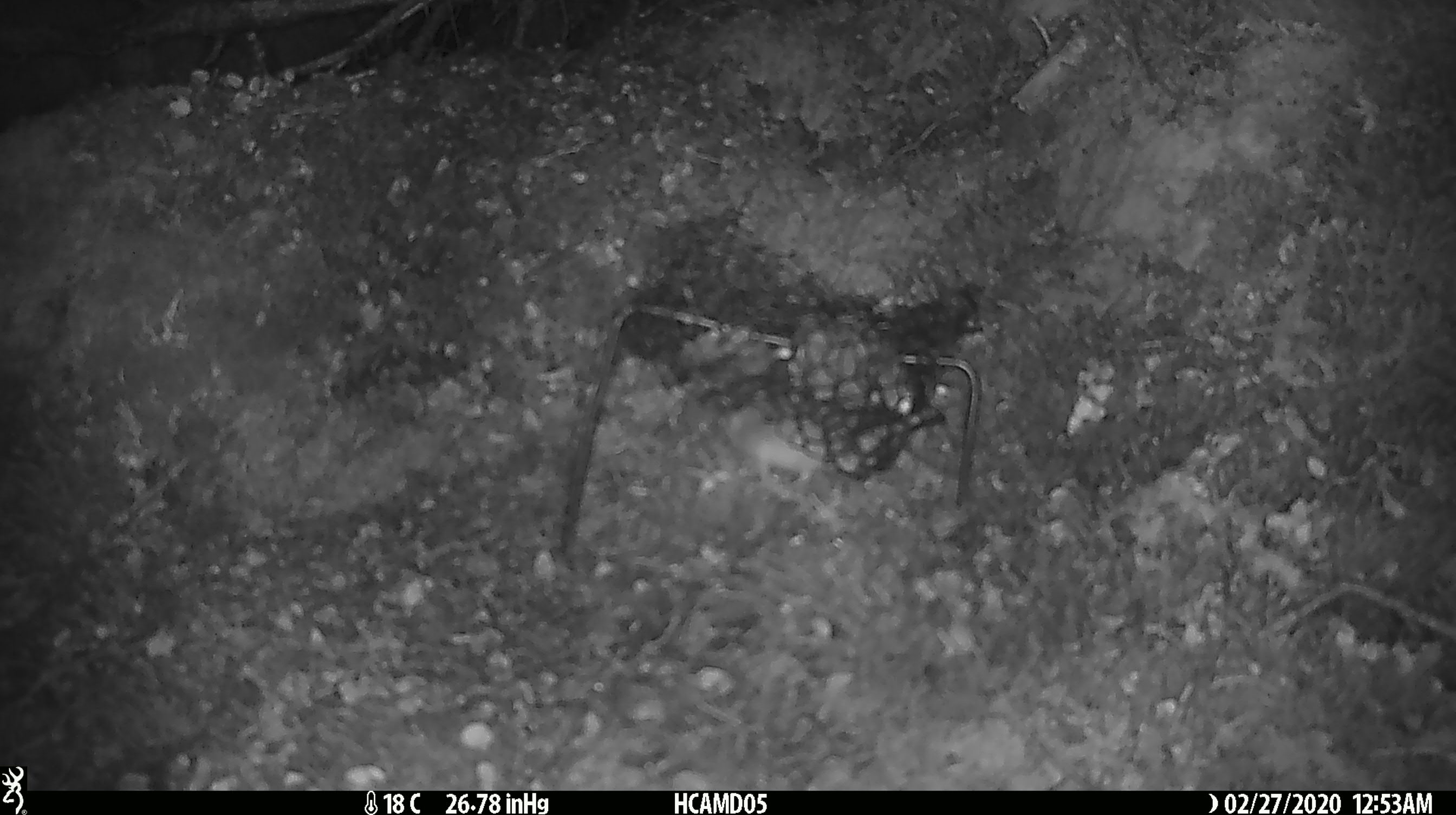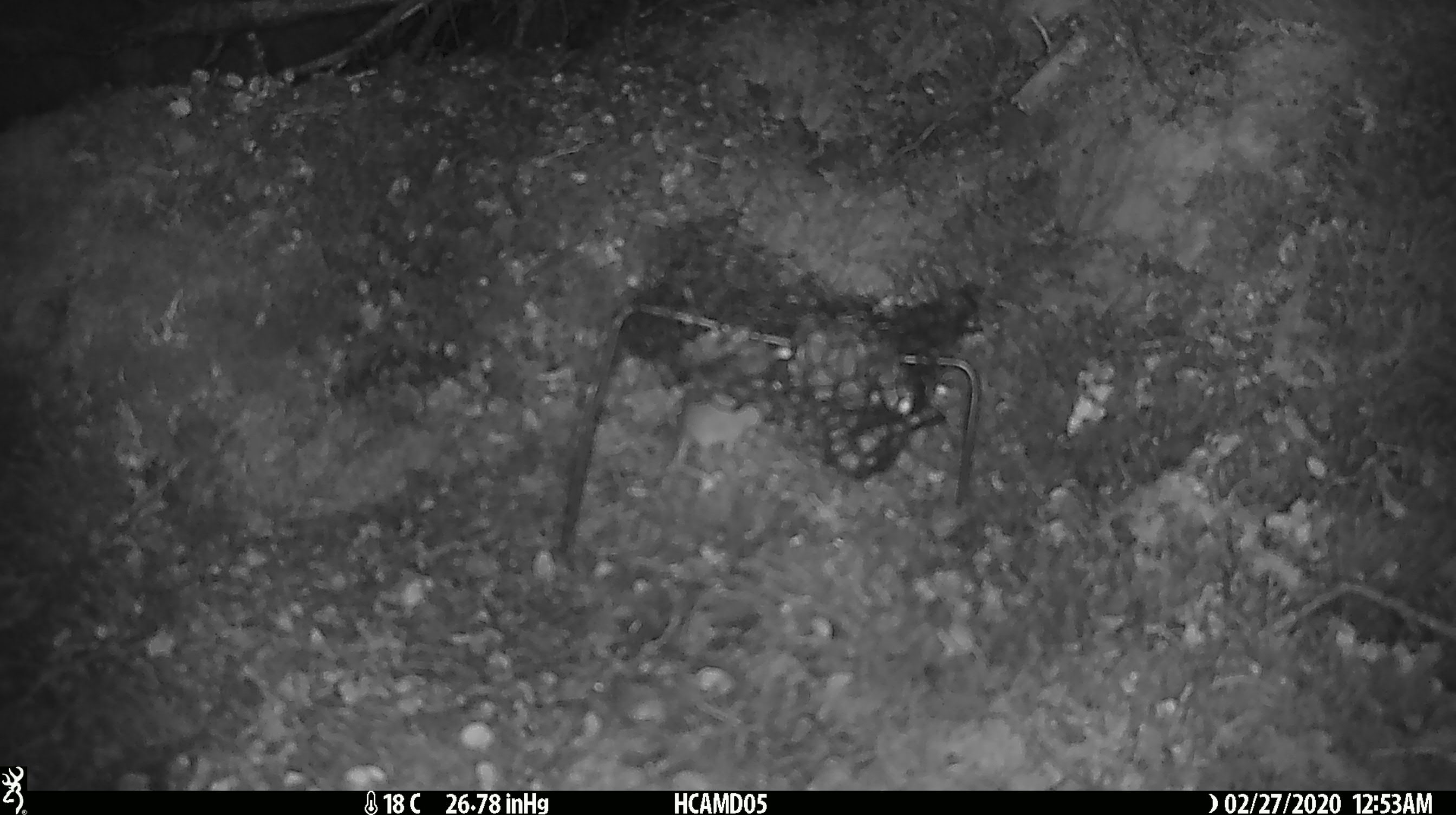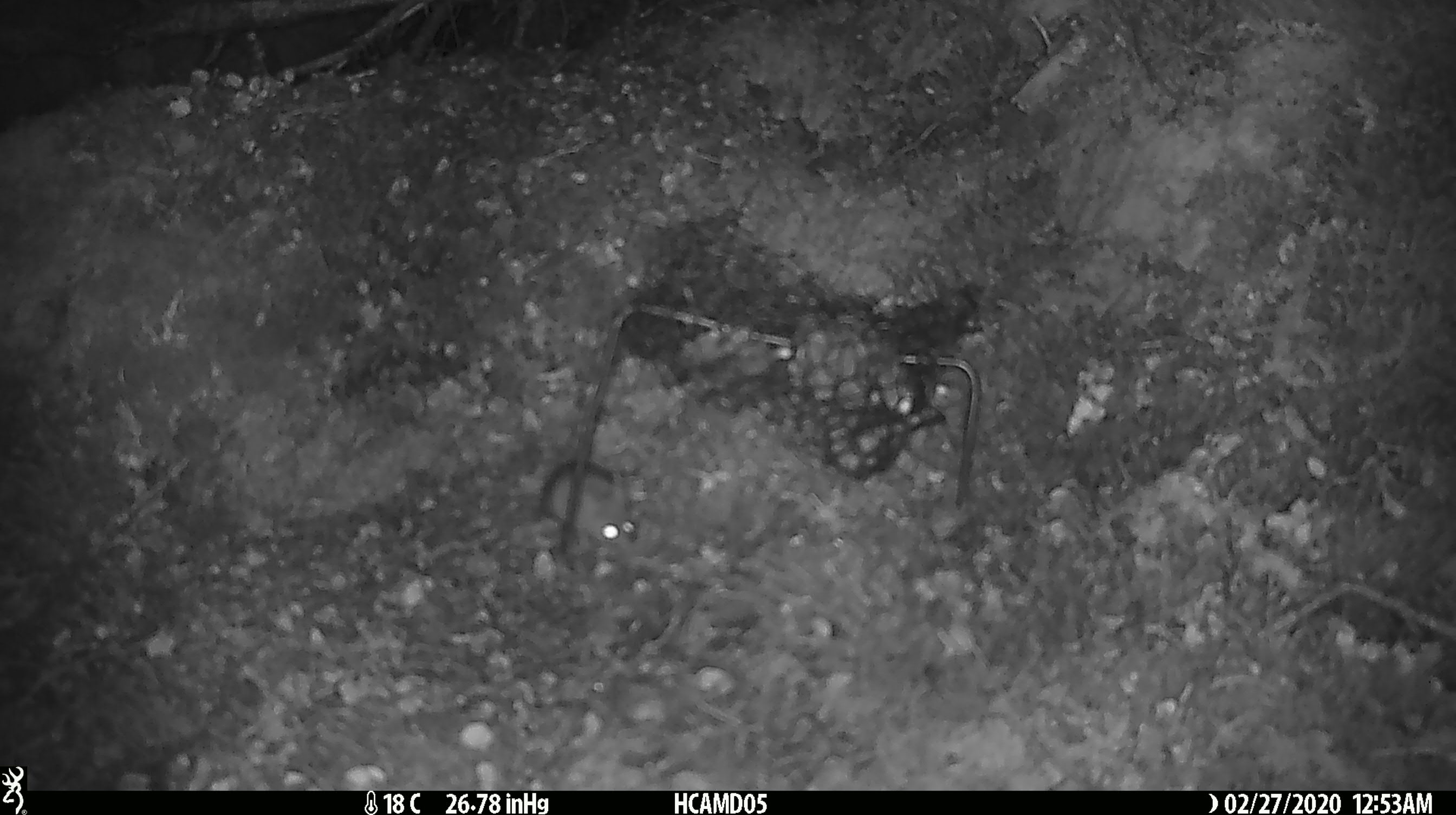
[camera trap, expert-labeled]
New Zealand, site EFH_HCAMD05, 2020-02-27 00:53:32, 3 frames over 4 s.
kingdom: Animalia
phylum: Chordata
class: Mammalia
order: Rodentia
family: Muridae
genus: Mus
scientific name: Mus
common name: mouse